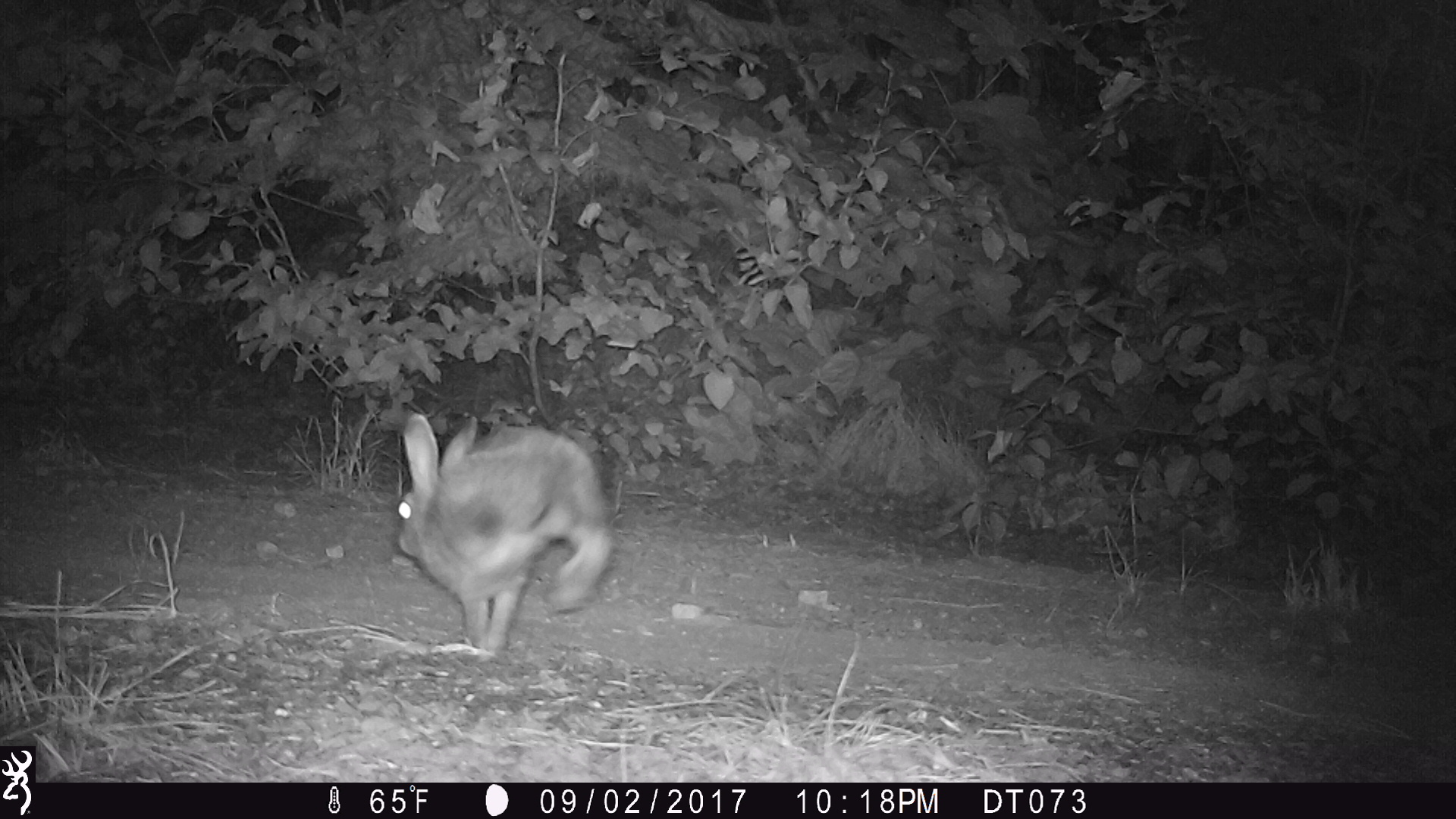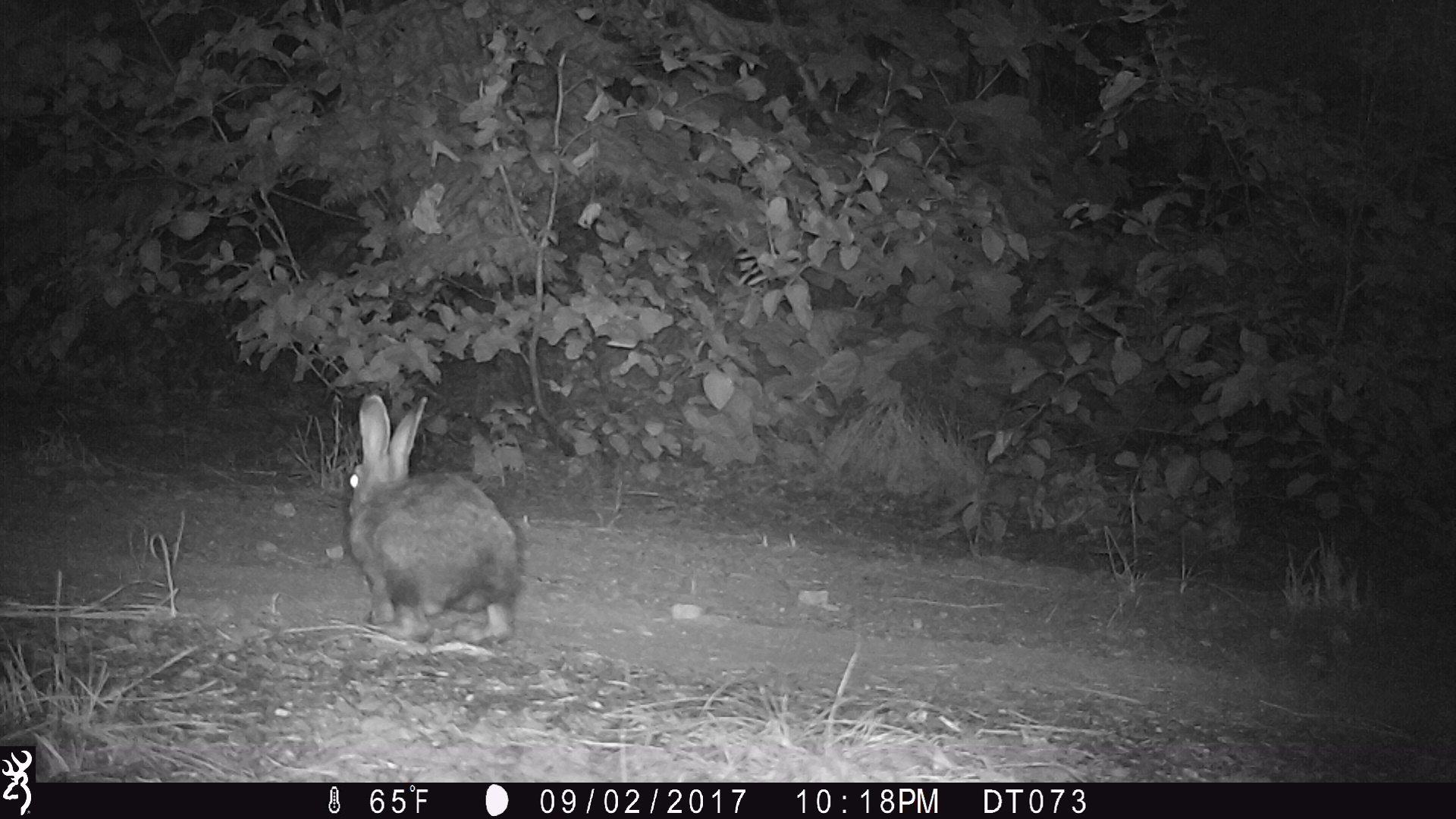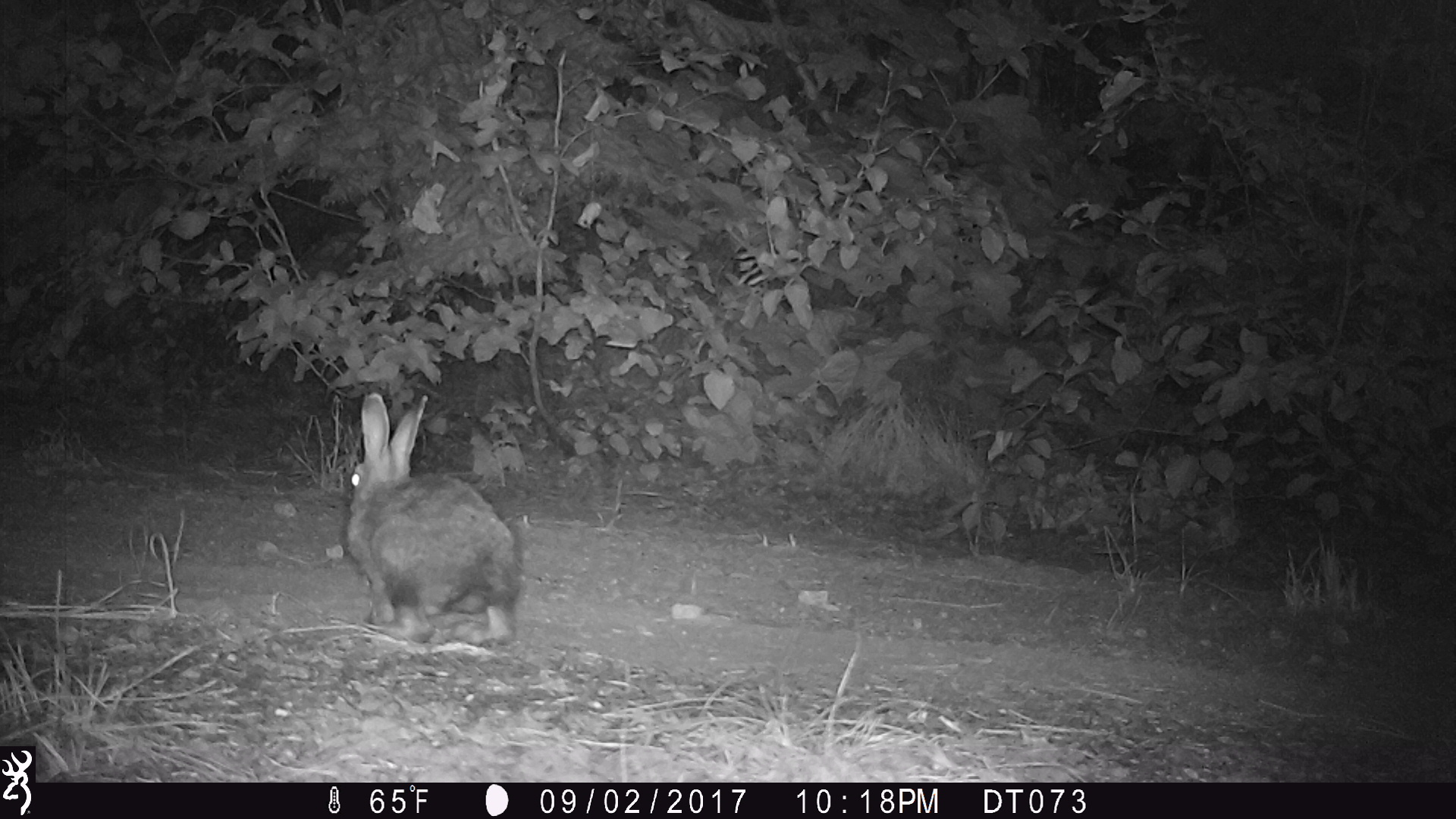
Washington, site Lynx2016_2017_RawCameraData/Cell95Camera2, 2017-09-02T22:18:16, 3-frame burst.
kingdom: Animalia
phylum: Chordata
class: Mammalia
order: Lagomorpha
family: Leporidae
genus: Lepus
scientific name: Lepus americanus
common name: snowshoe hare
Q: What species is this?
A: Lepus americanus (snowshoe hare).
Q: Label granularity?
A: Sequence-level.